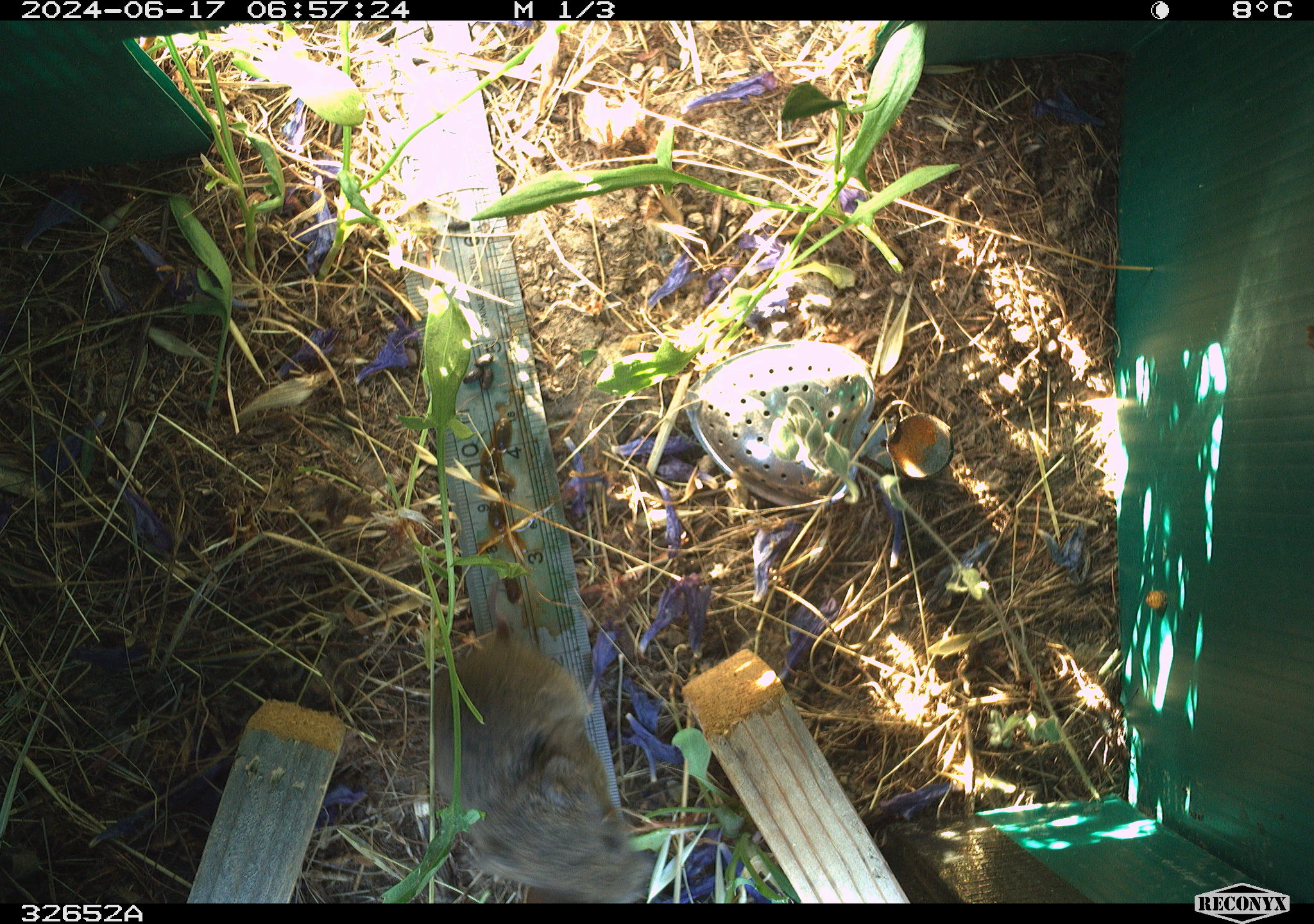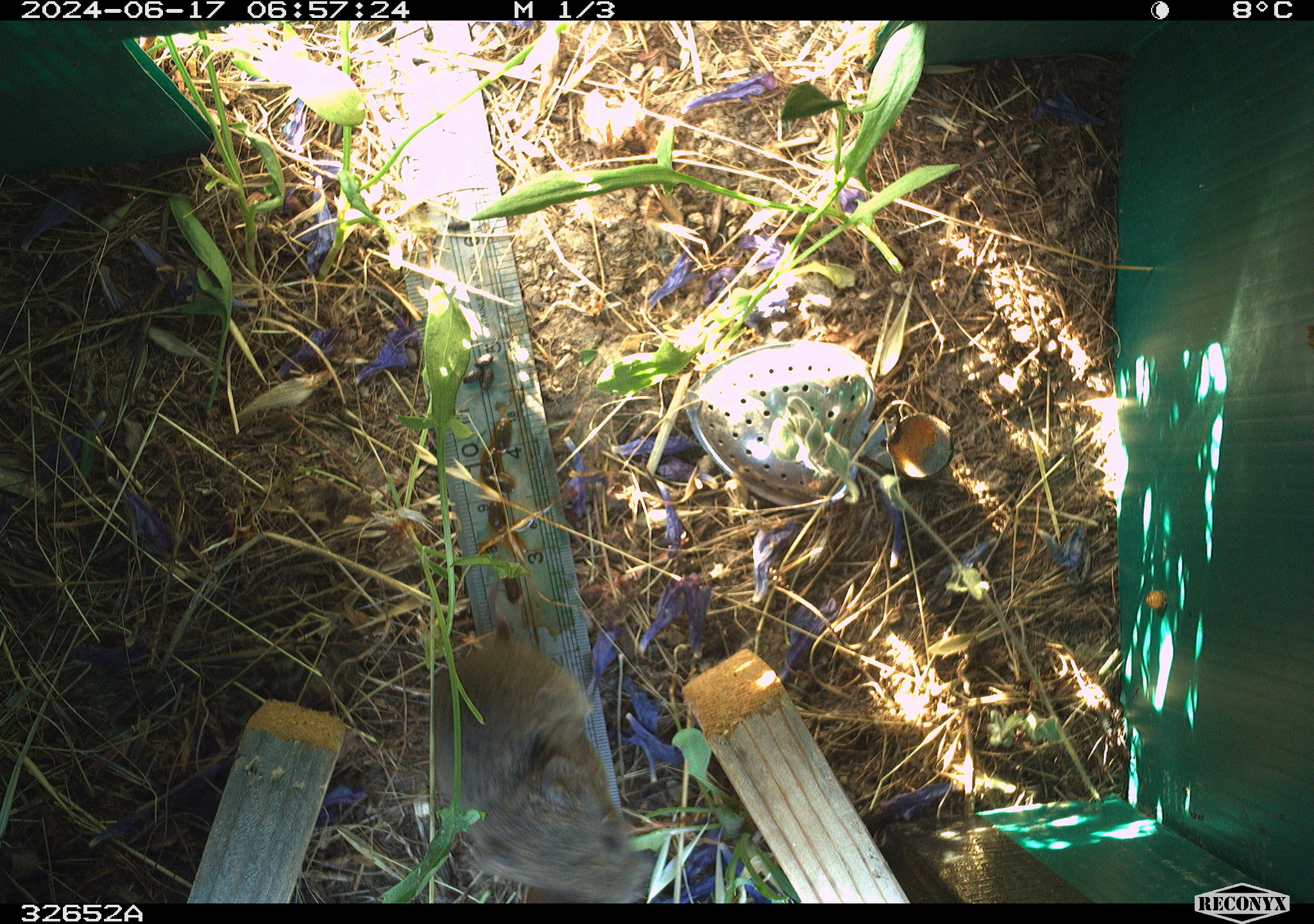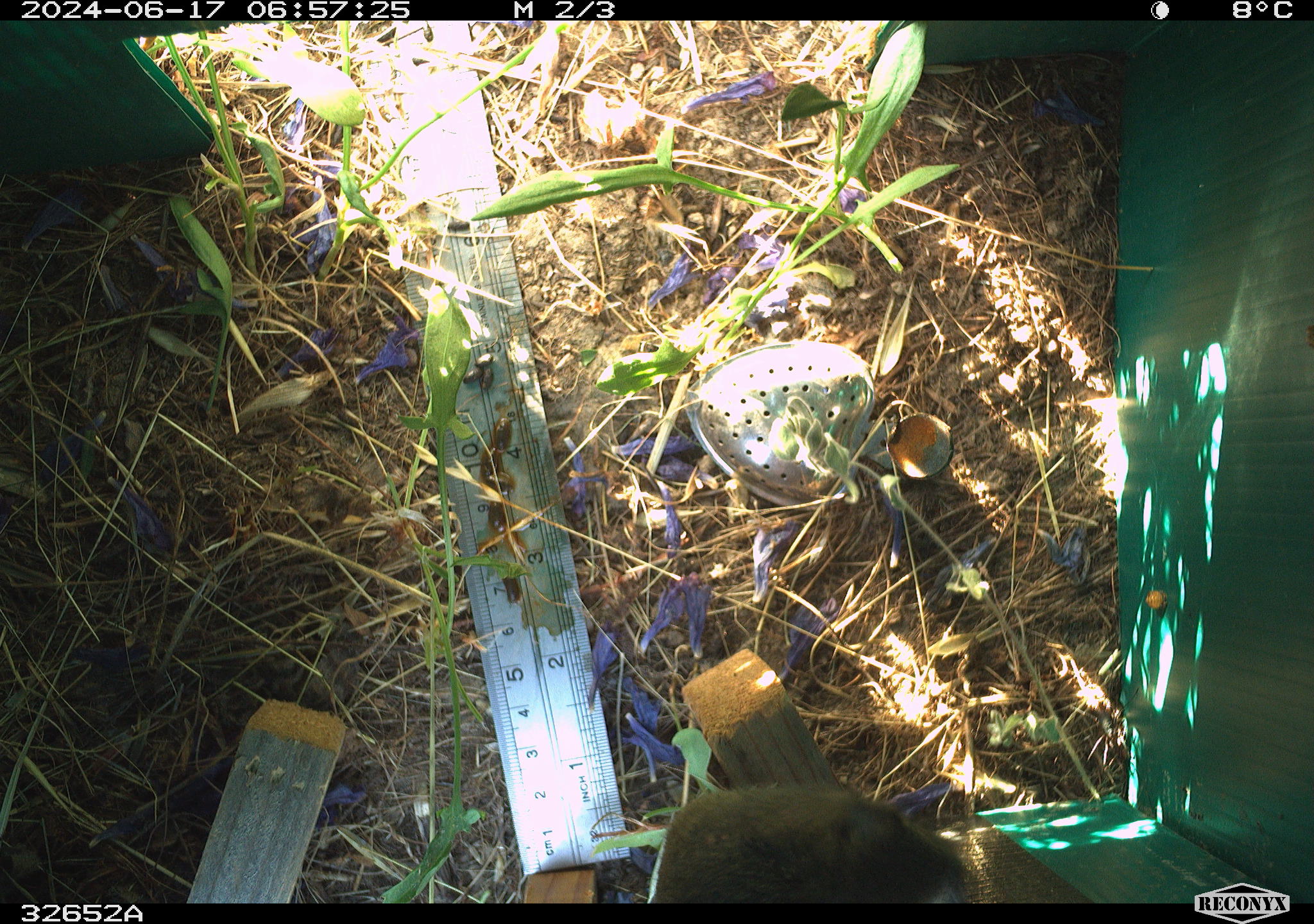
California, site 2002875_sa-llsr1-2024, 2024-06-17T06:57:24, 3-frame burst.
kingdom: Animalia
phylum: Chordata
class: Mammalia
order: Rodentia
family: Cricetidae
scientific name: Arvicolinae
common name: voles, lemmings, and muskrats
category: arvicolinae subfamily